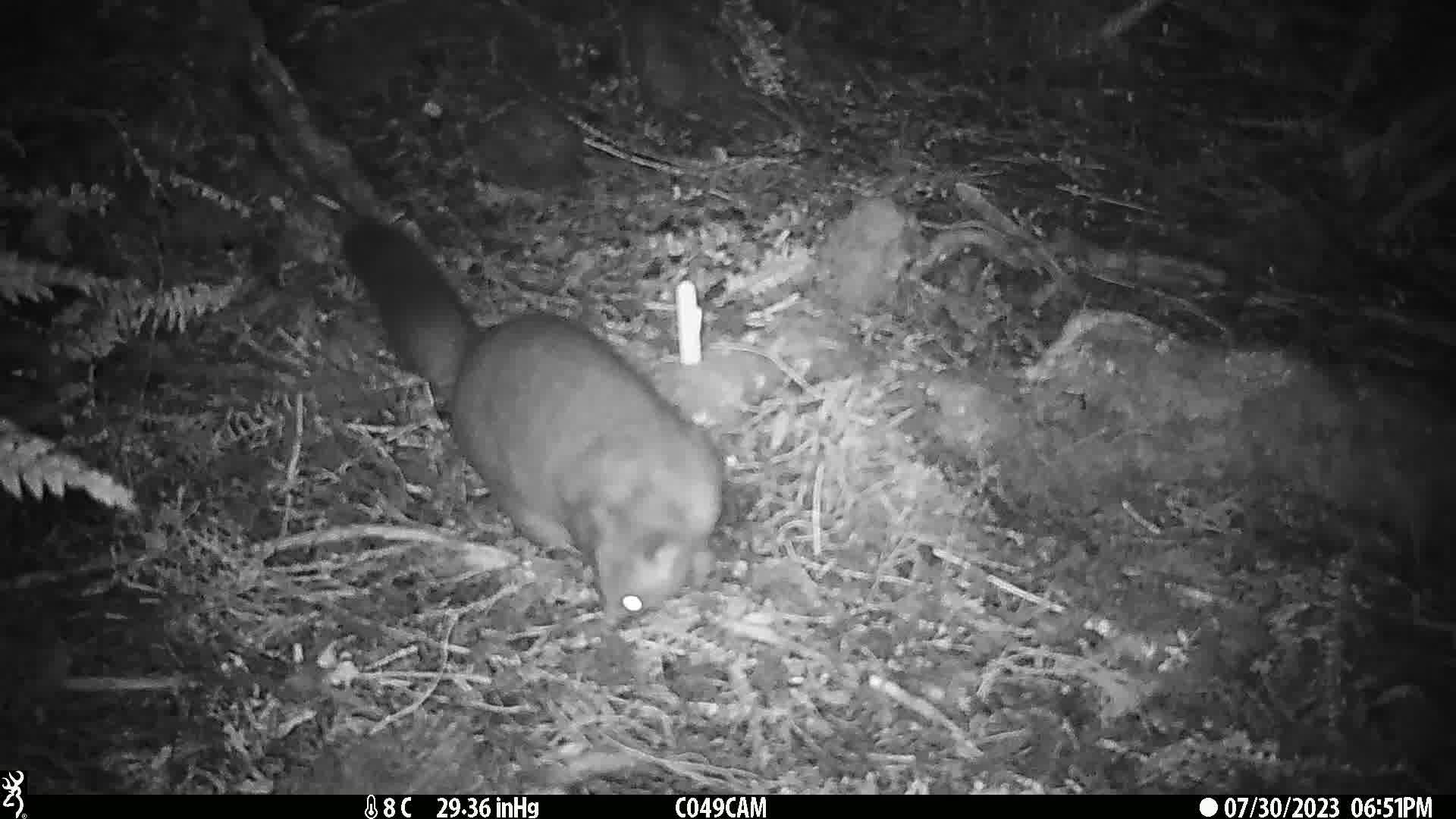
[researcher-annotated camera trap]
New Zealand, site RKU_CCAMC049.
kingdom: Animalia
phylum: Chordata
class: Mammalia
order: Diprotodontia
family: Phalangeridae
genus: Trichosurus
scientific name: Trichosurus vulpecula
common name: common brushtail possum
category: possum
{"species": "possum (common brushtail possum) (Trichosurus vulpecula)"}